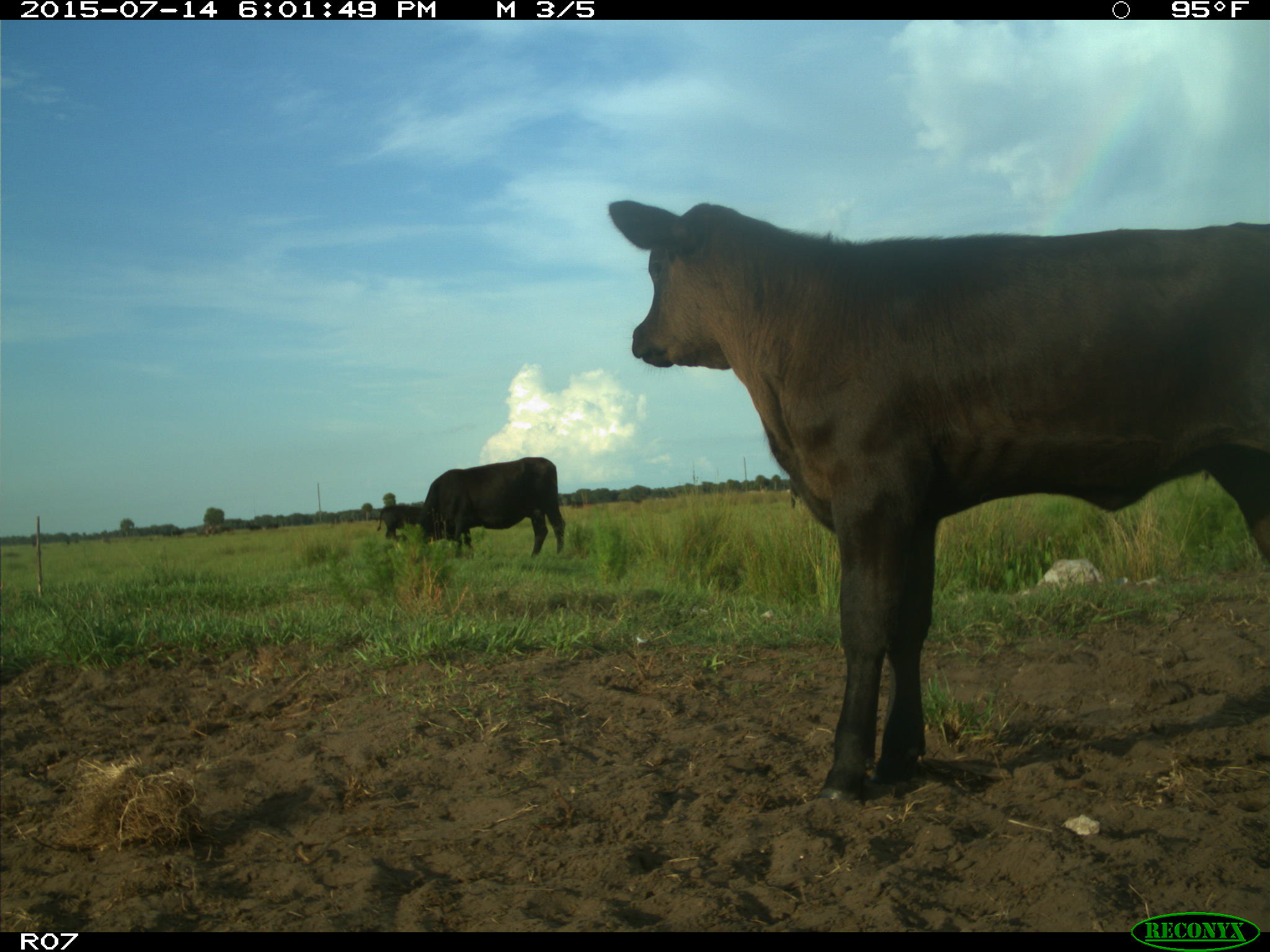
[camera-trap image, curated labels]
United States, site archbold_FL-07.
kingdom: Animalia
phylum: Chordata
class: Mammalia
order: Artiodactyla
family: Bovidae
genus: Bos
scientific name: Bos taurus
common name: domestic cow